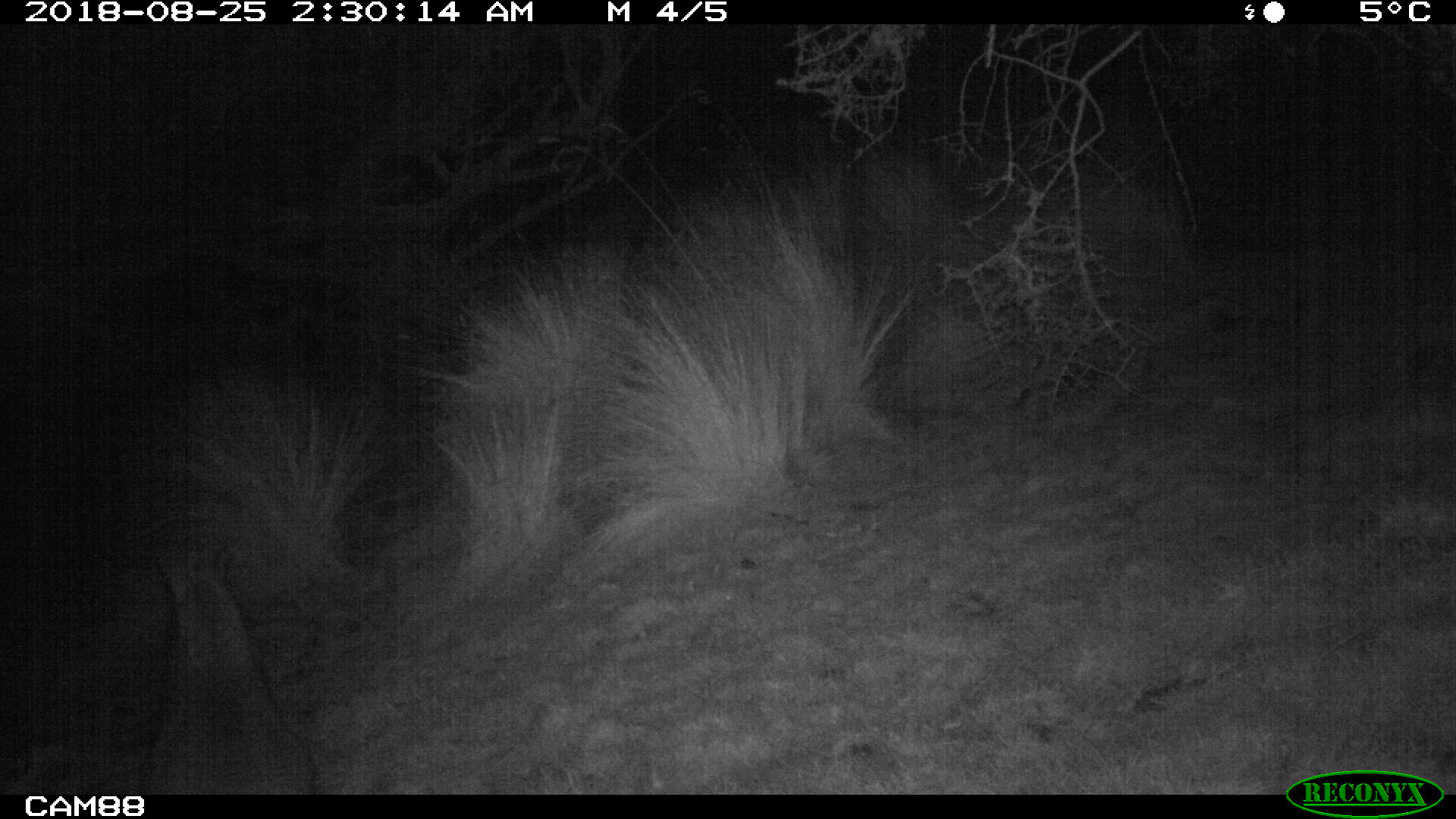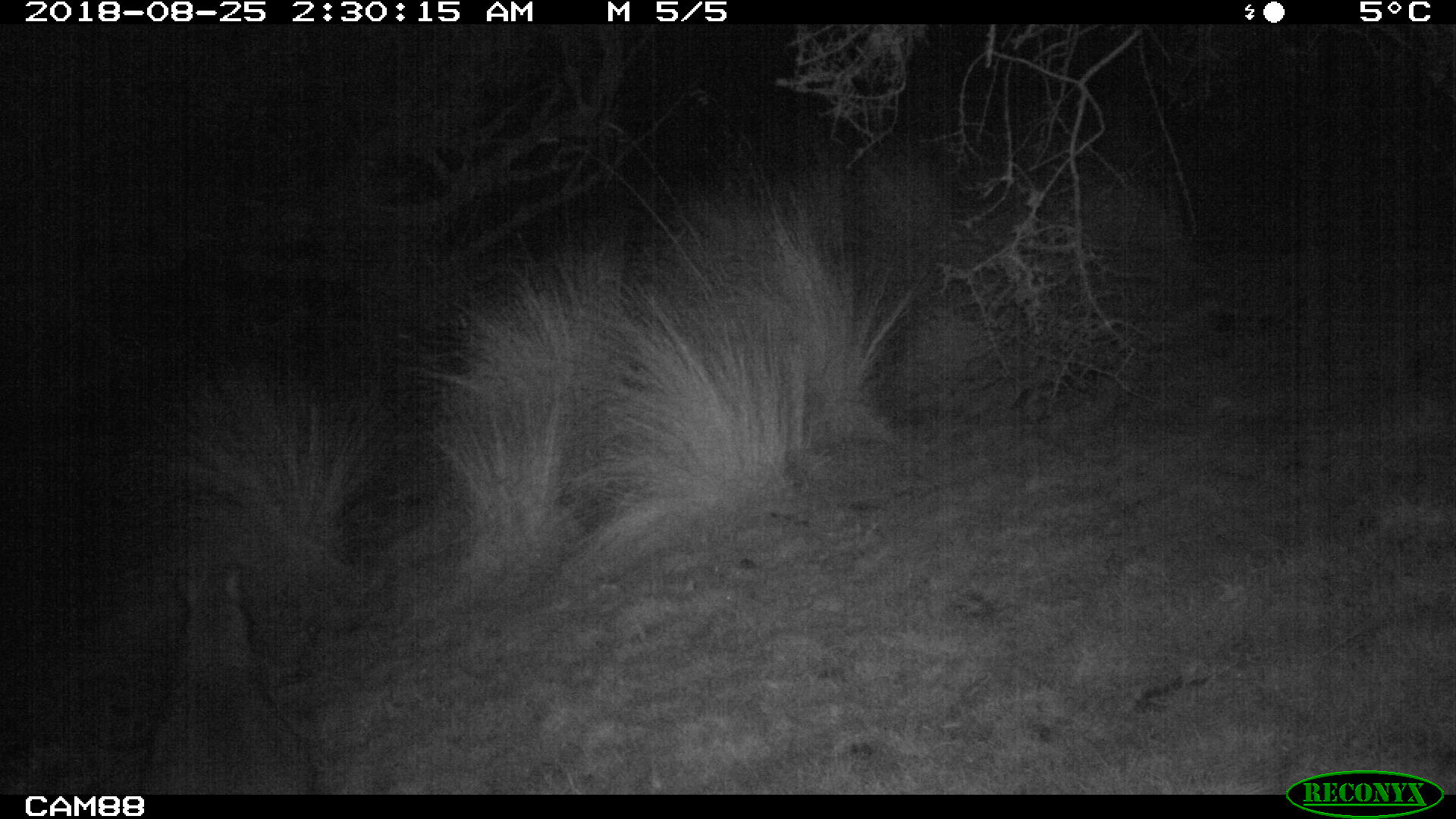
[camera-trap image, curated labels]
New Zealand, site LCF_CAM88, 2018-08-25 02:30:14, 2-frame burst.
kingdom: Animalia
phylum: Chordata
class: Mammalia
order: Diprotodontia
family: Macropodidae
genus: Notamacropus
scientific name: Notamacropus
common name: wallaby